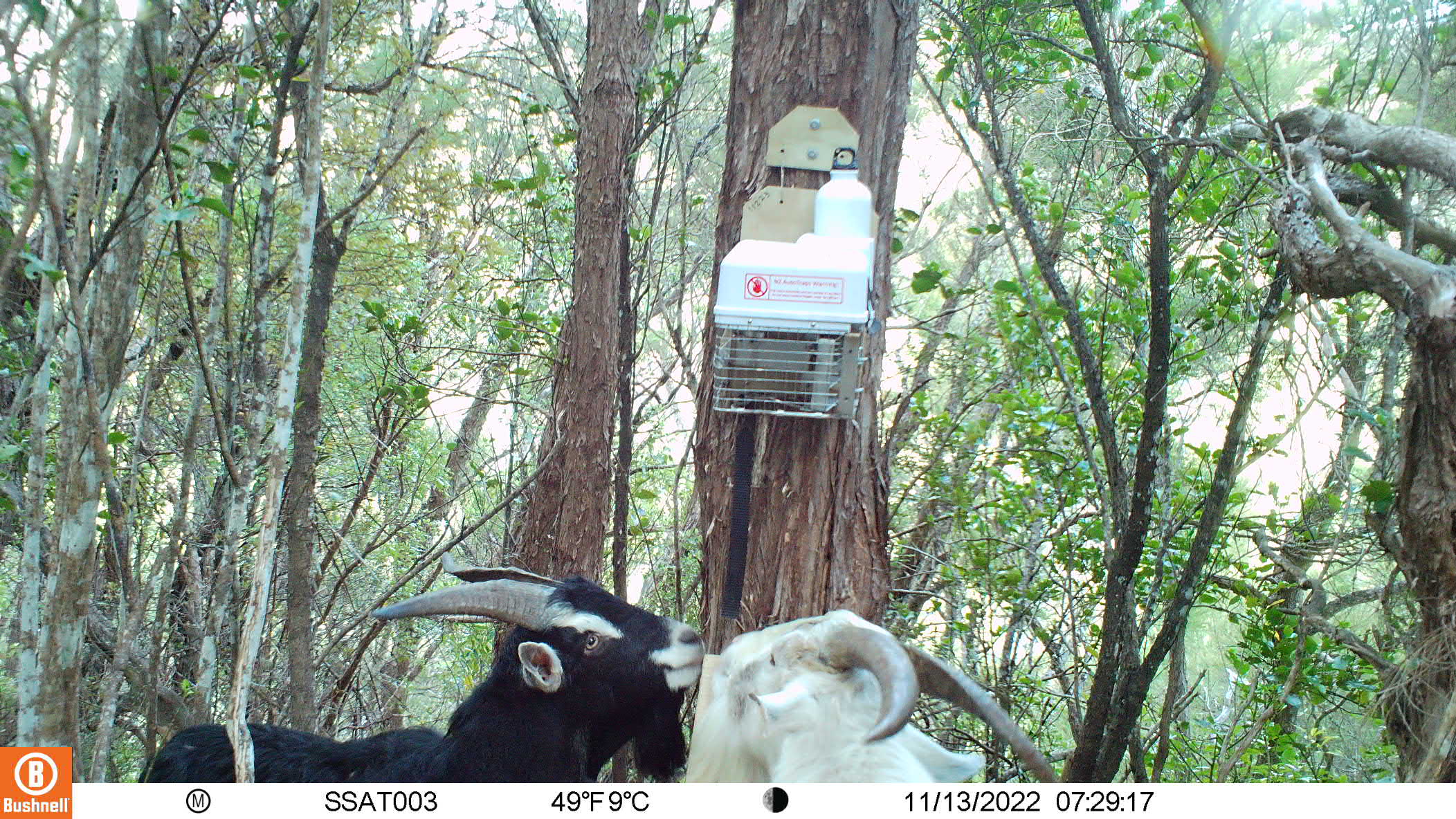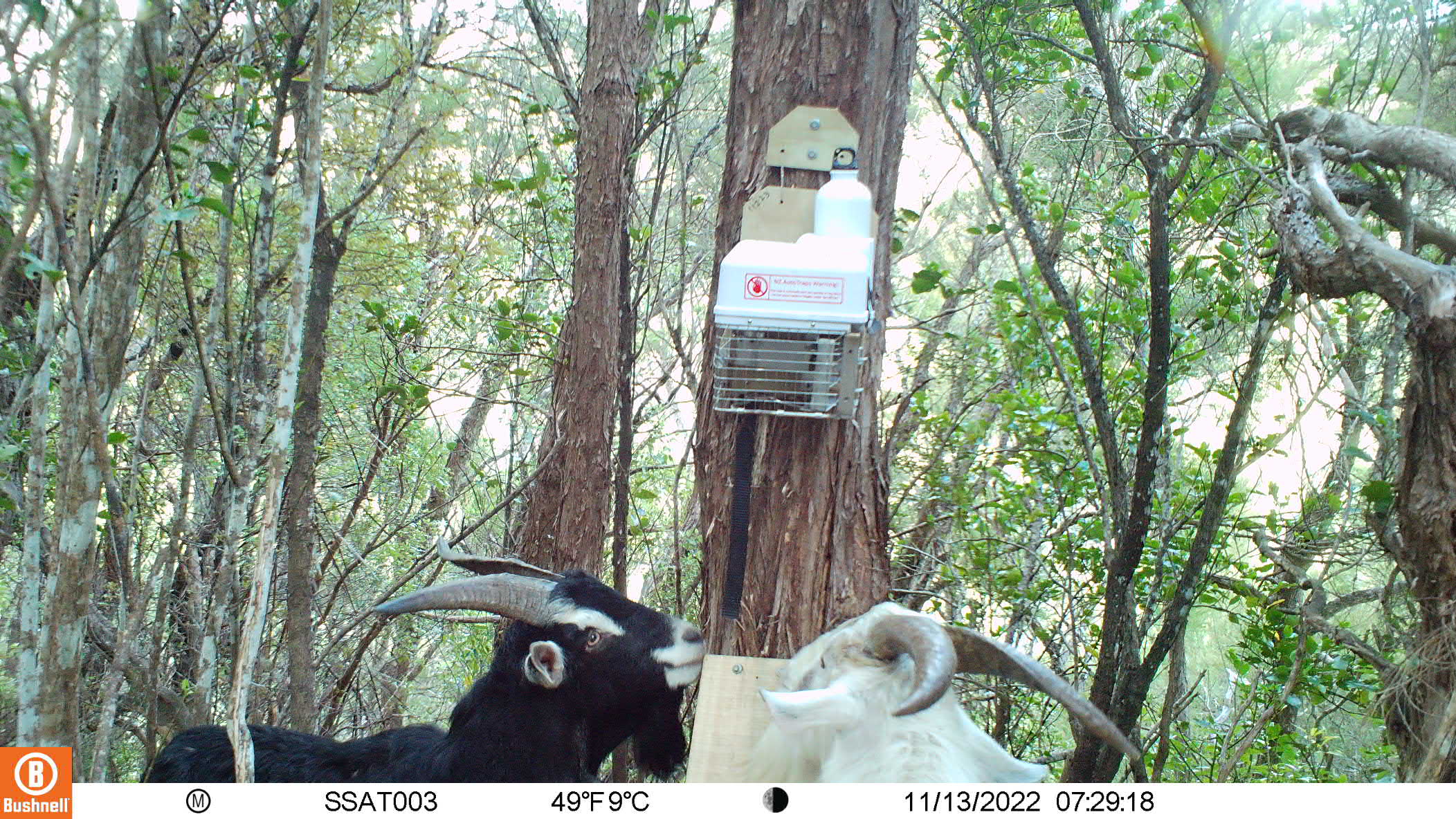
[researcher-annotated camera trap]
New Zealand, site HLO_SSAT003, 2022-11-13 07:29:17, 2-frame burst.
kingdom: Animalia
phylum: Chordata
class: Mammalia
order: Artiodactyla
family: Bovidae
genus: Capra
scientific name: Capra hircus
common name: goat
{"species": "goat (Capra hircus)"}